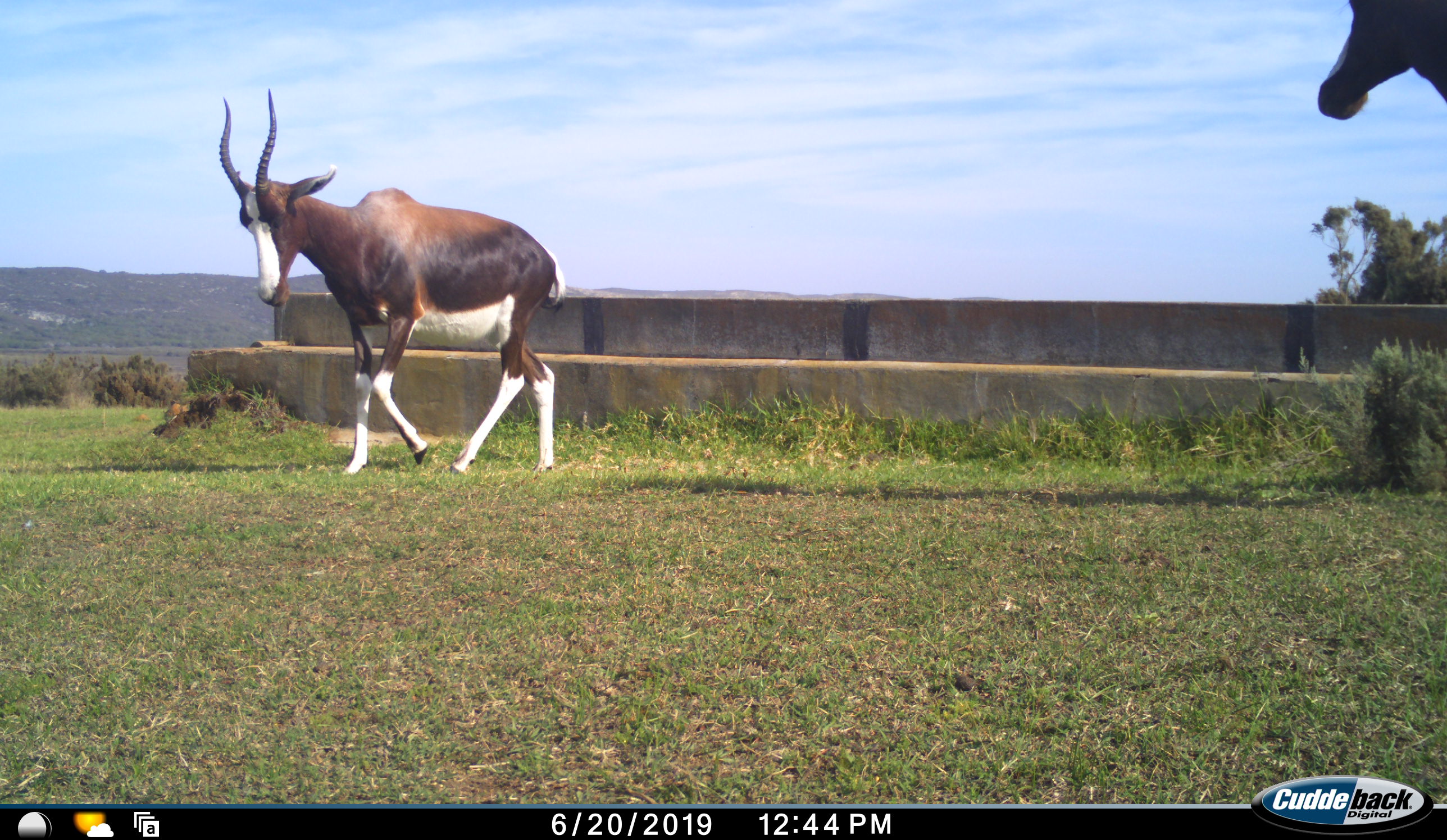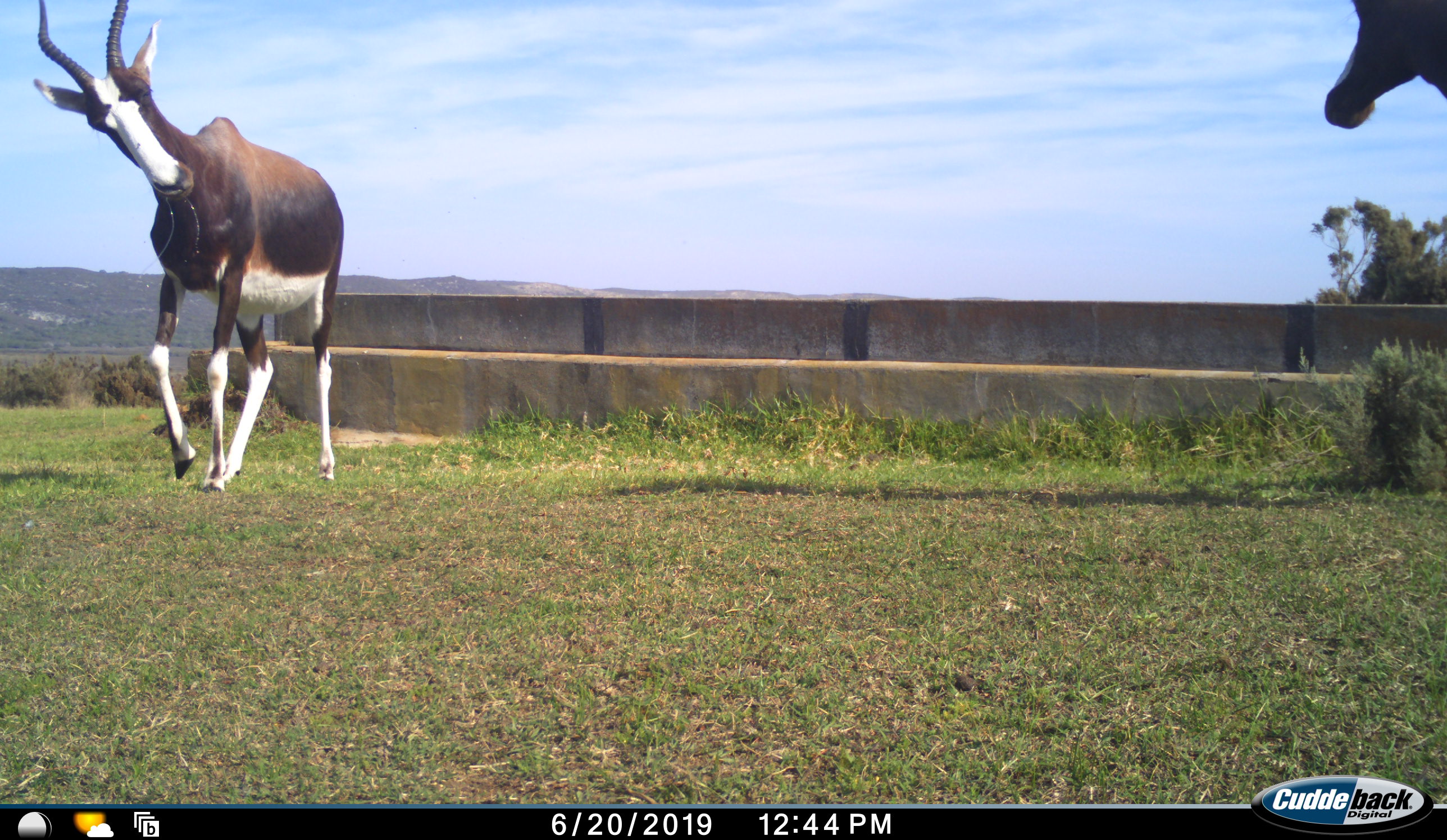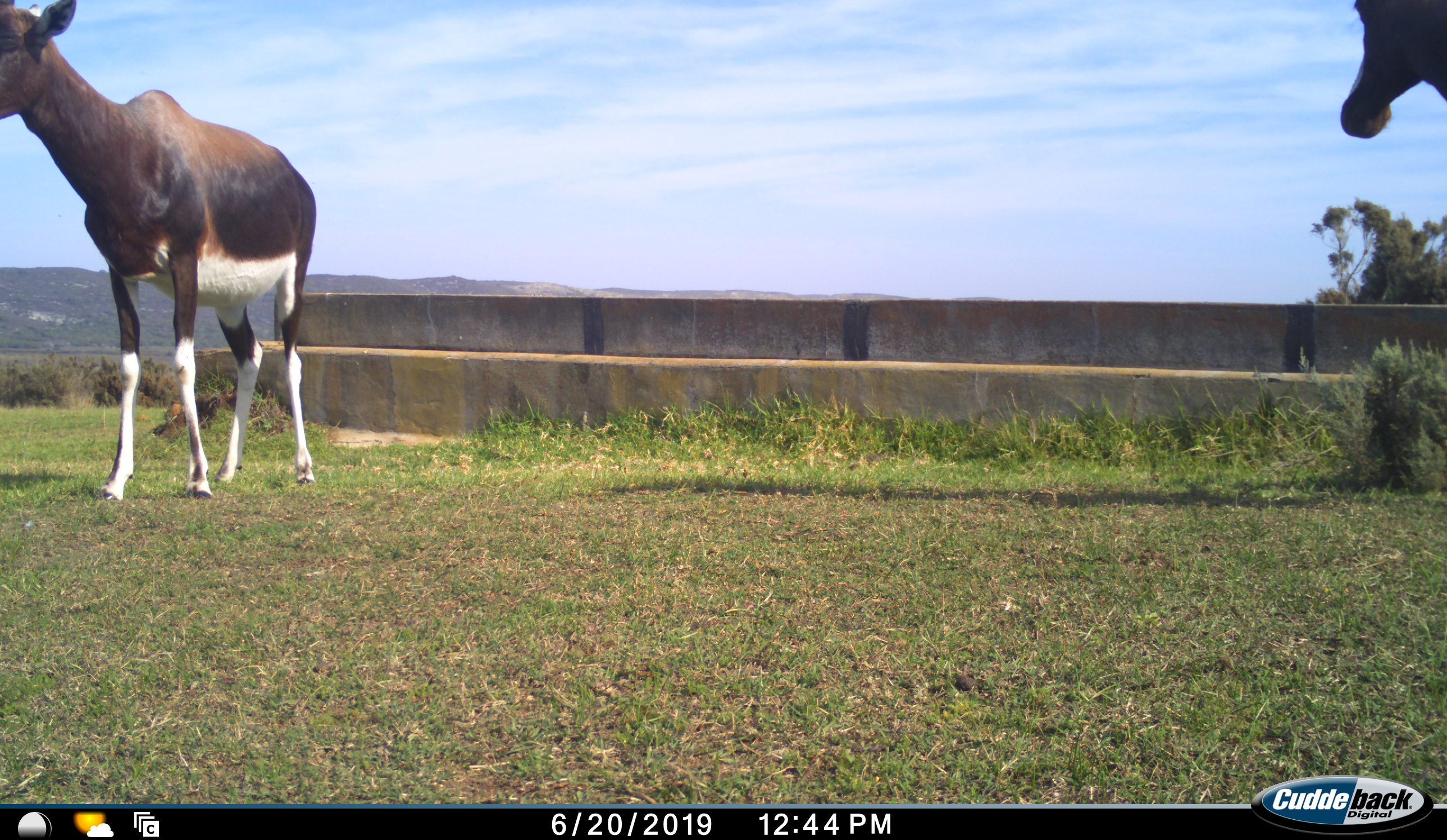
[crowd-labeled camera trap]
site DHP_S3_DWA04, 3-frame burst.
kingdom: Animalia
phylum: Chordata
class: Mammalia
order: Artiodactyla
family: Bovidae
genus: Damaliscus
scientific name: Damaliscus pygargus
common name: bontebok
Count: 2.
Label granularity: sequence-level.